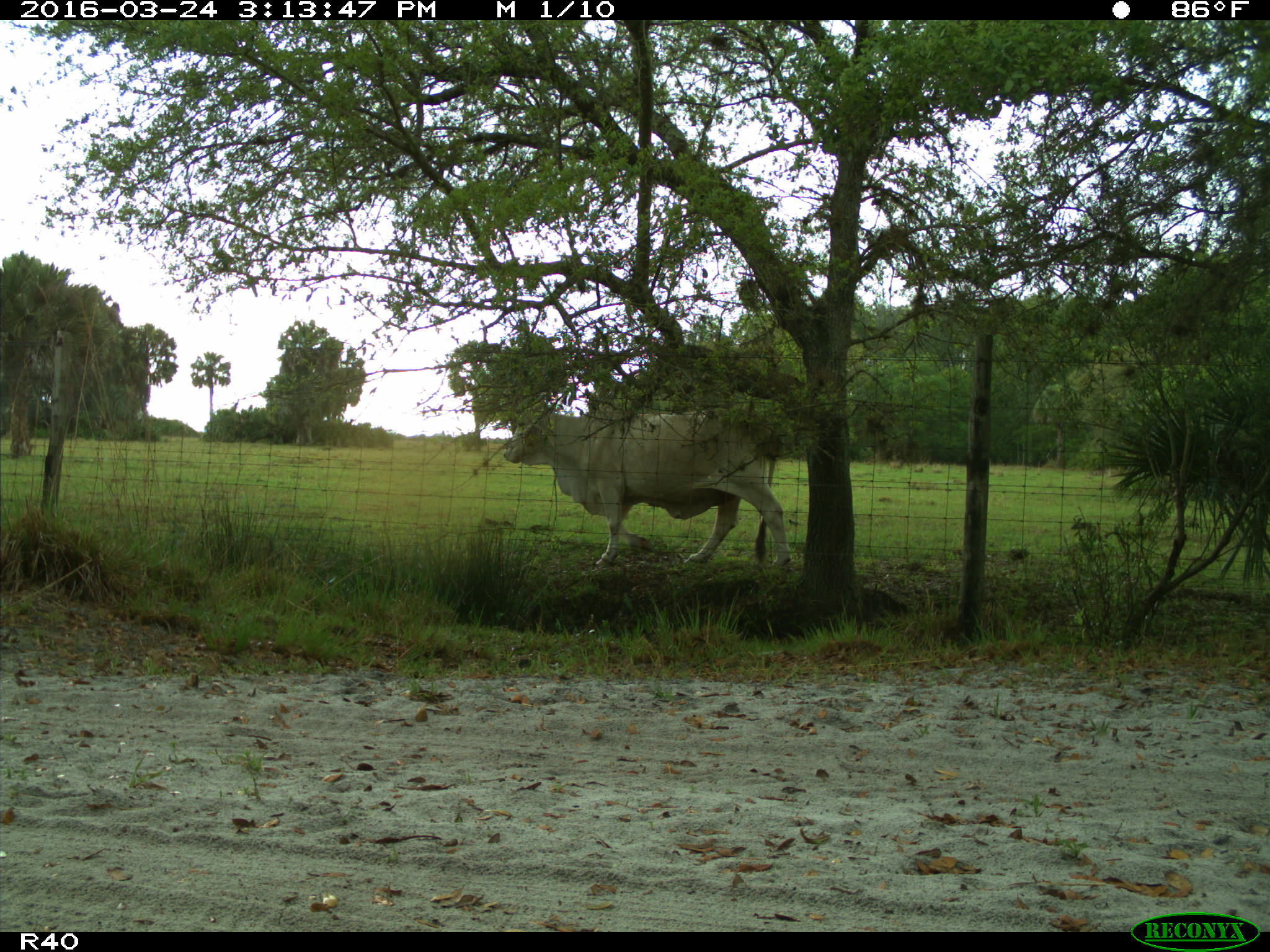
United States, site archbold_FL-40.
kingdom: Animalia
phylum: Chordata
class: Mammalia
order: Artiodactyla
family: Bovidae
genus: Bos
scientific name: Bos taurus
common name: domestic cow